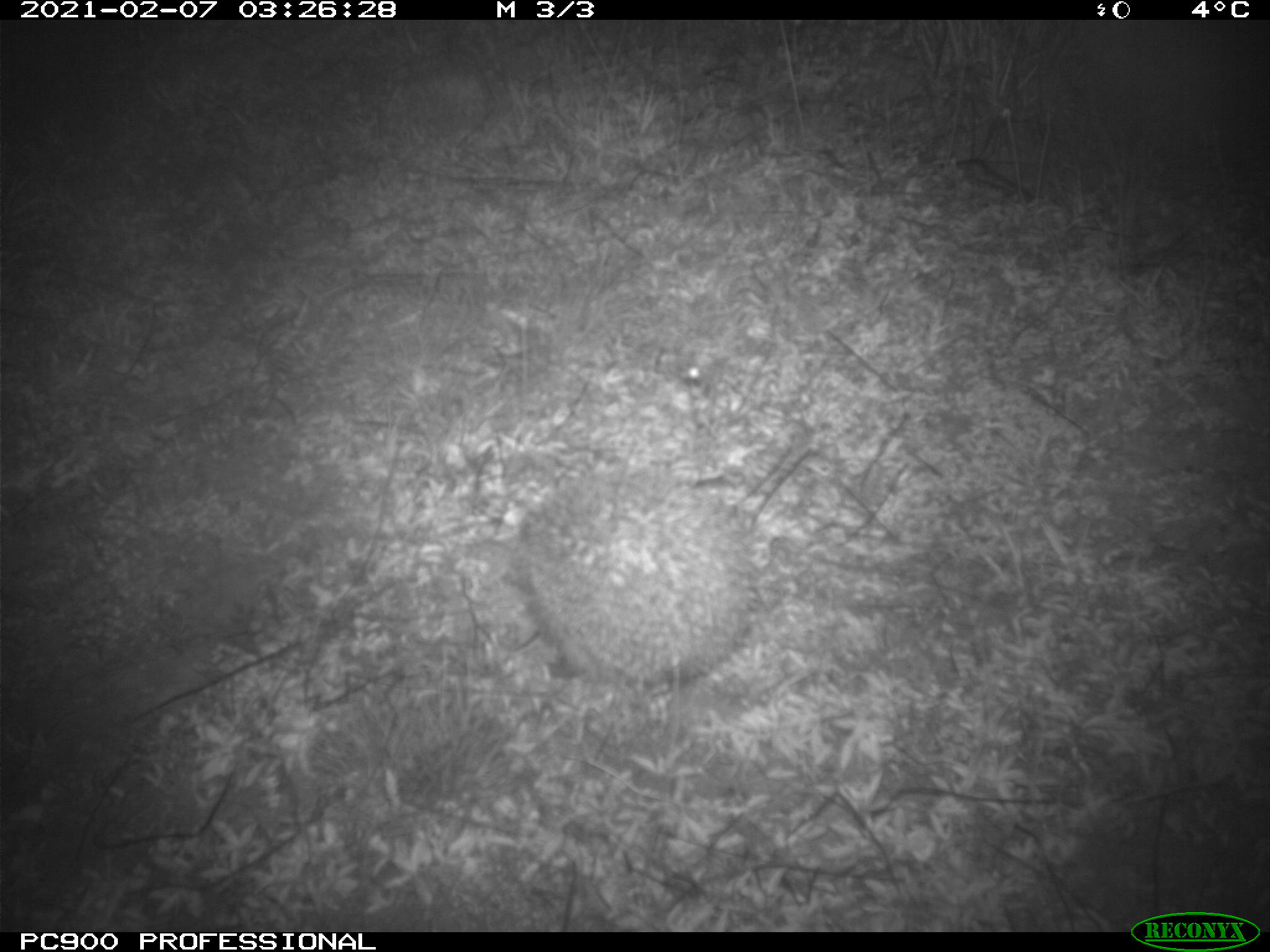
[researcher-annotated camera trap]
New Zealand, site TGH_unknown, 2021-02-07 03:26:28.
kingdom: Animalia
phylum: Chordata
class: Mammalia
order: Eulipotyphla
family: Erinaceidae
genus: Erinaceus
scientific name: Erinaceus europaeus europaeus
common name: european hedgehog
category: hedgehog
Hedgehog (european hedgehog) (Erinaceus europaeus europaeus).